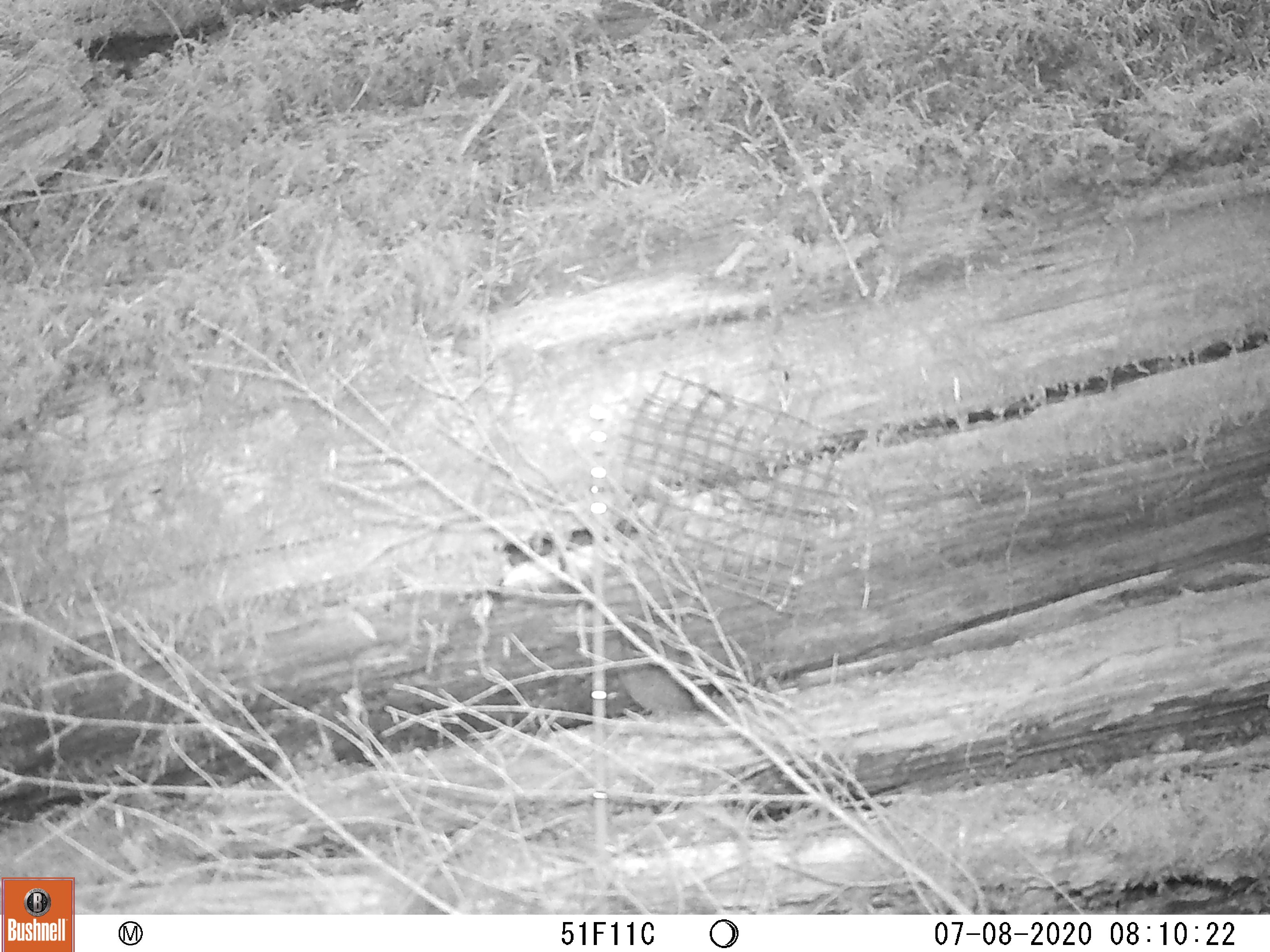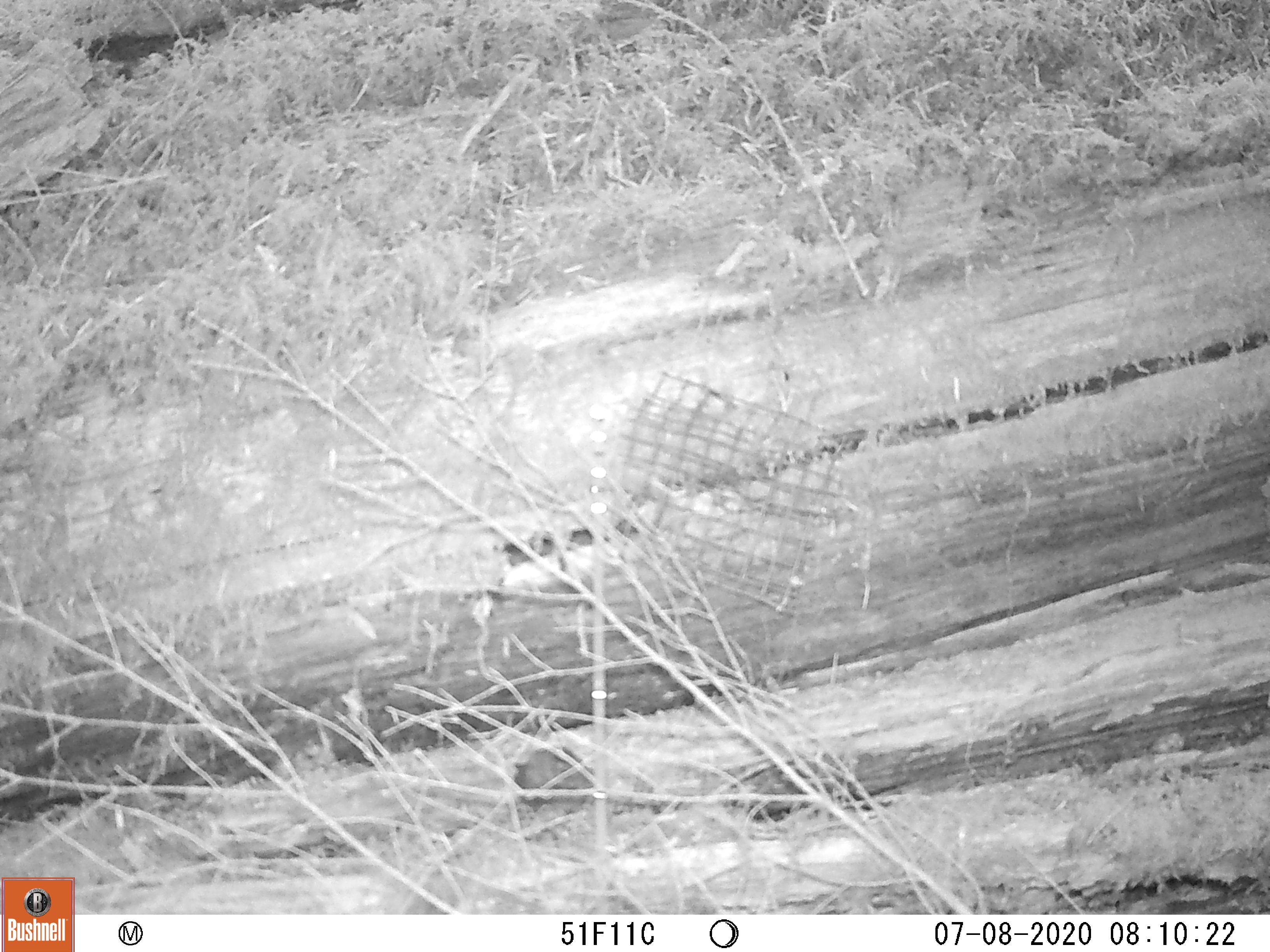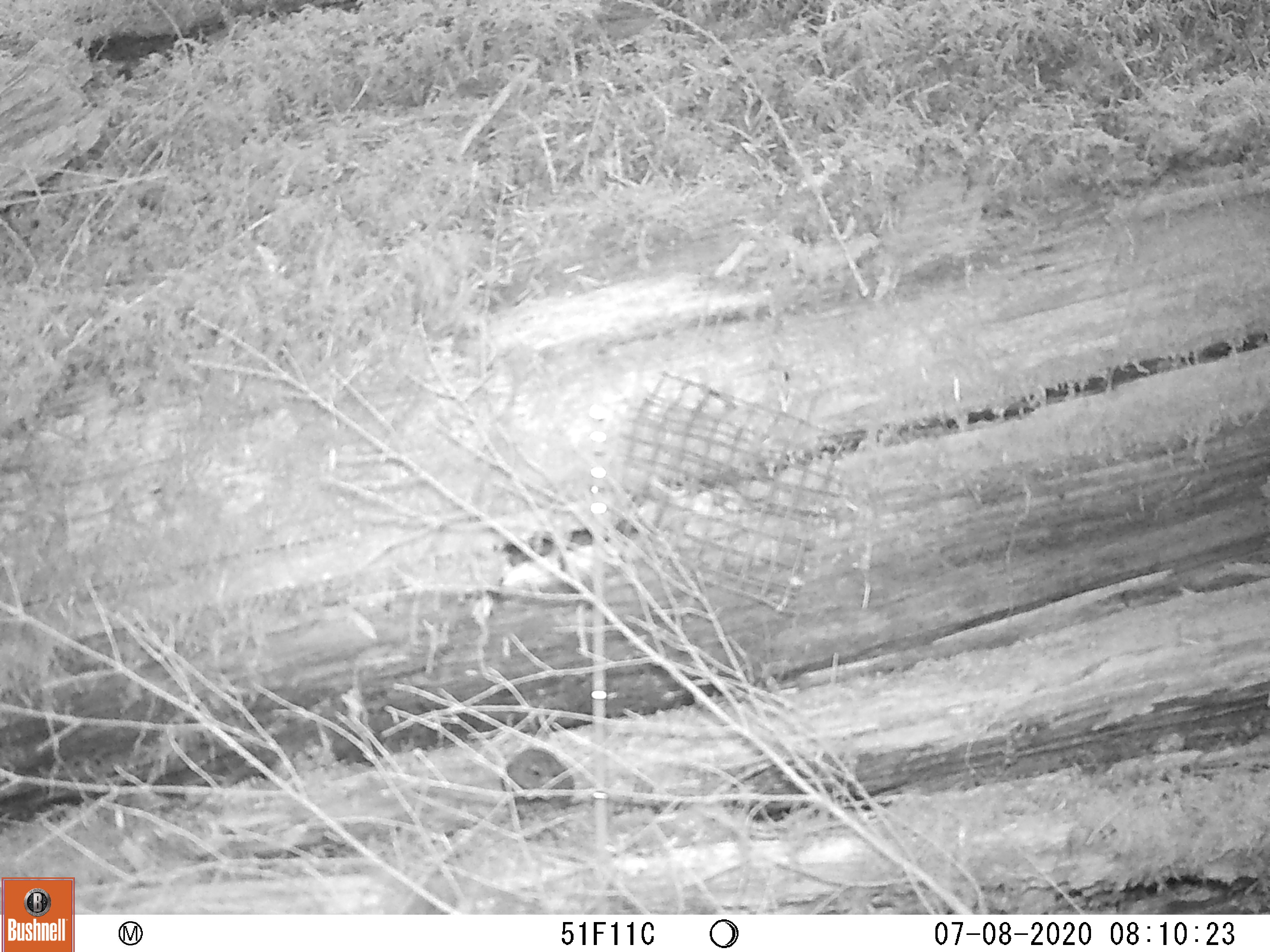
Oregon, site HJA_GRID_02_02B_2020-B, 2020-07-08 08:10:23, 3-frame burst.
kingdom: Animalia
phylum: Chordata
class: Aves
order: Passeriformes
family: Troglodytidae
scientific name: Troglodytidae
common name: wrens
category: troglodytidae family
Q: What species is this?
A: Troglodytidae family (wrens) (Troglodytidae).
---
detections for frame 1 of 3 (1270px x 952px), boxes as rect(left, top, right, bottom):
troglodytidae family: rect(581, 614, 734, 743)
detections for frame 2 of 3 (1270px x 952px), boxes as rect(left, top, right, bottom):
troglodytidae family: rect(465, 717, 613, 842)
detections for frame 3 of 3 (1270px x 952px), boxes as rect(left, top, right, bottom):
troglodytidae family: rect(484, 736, 589, 842)